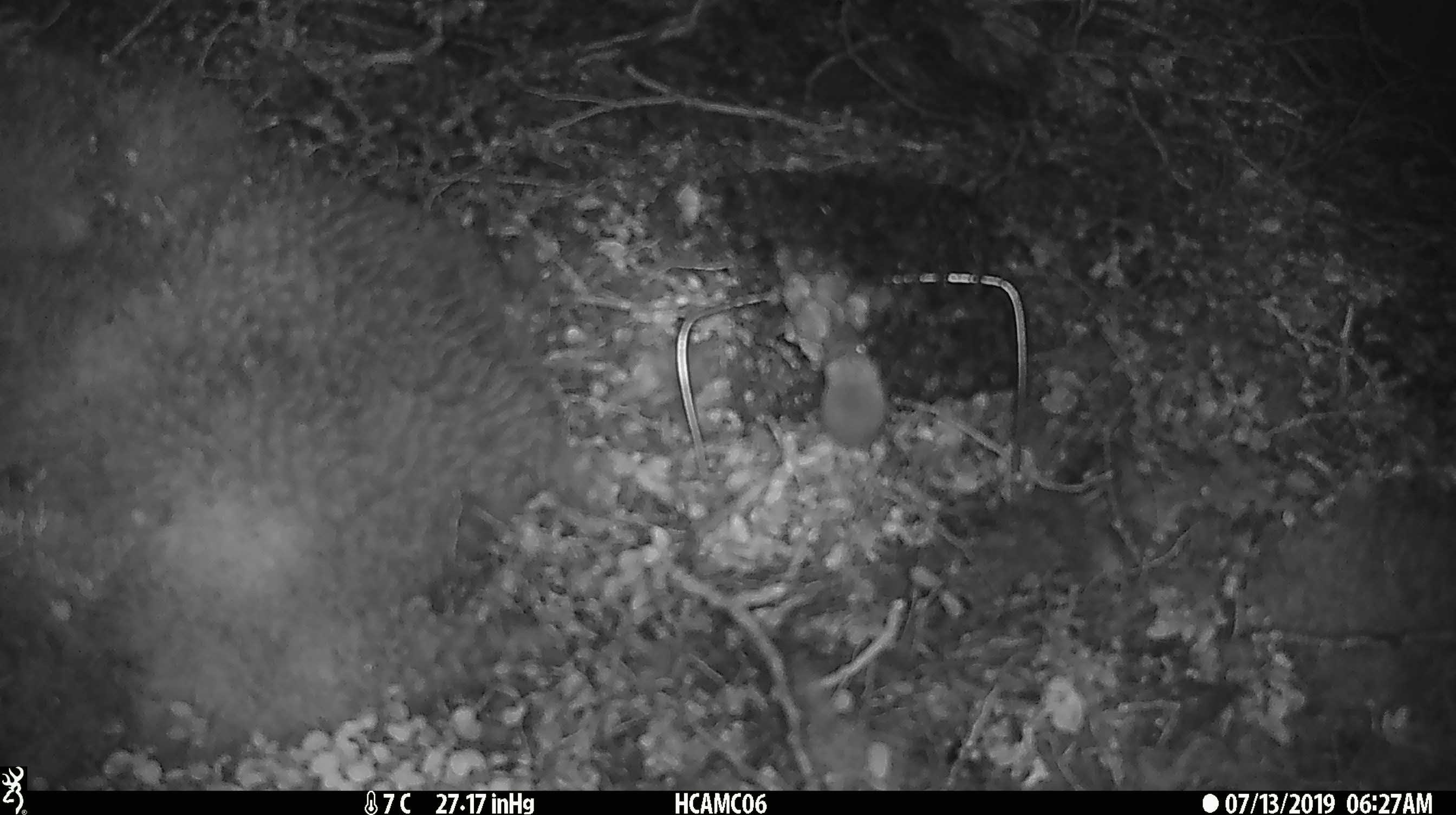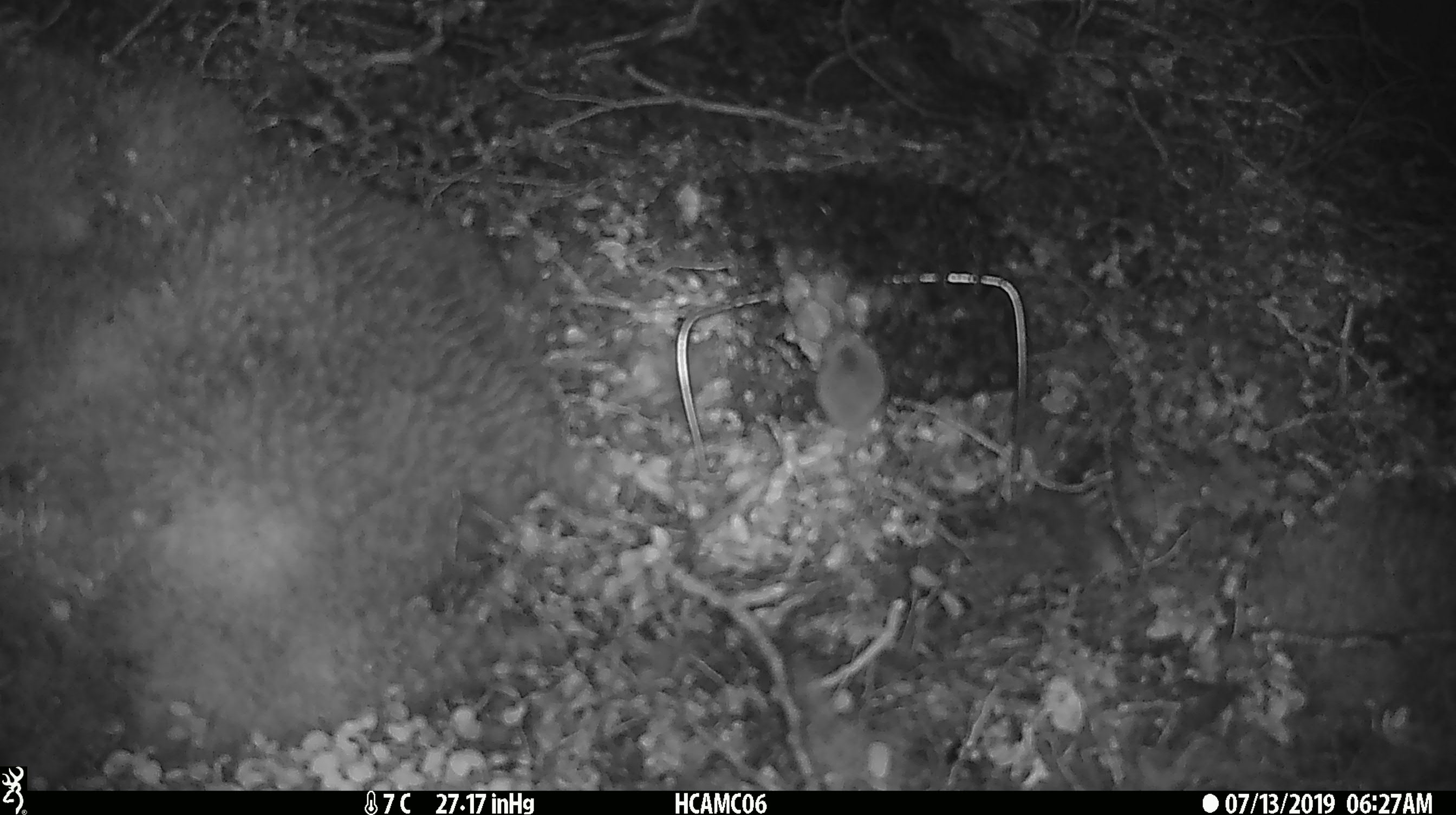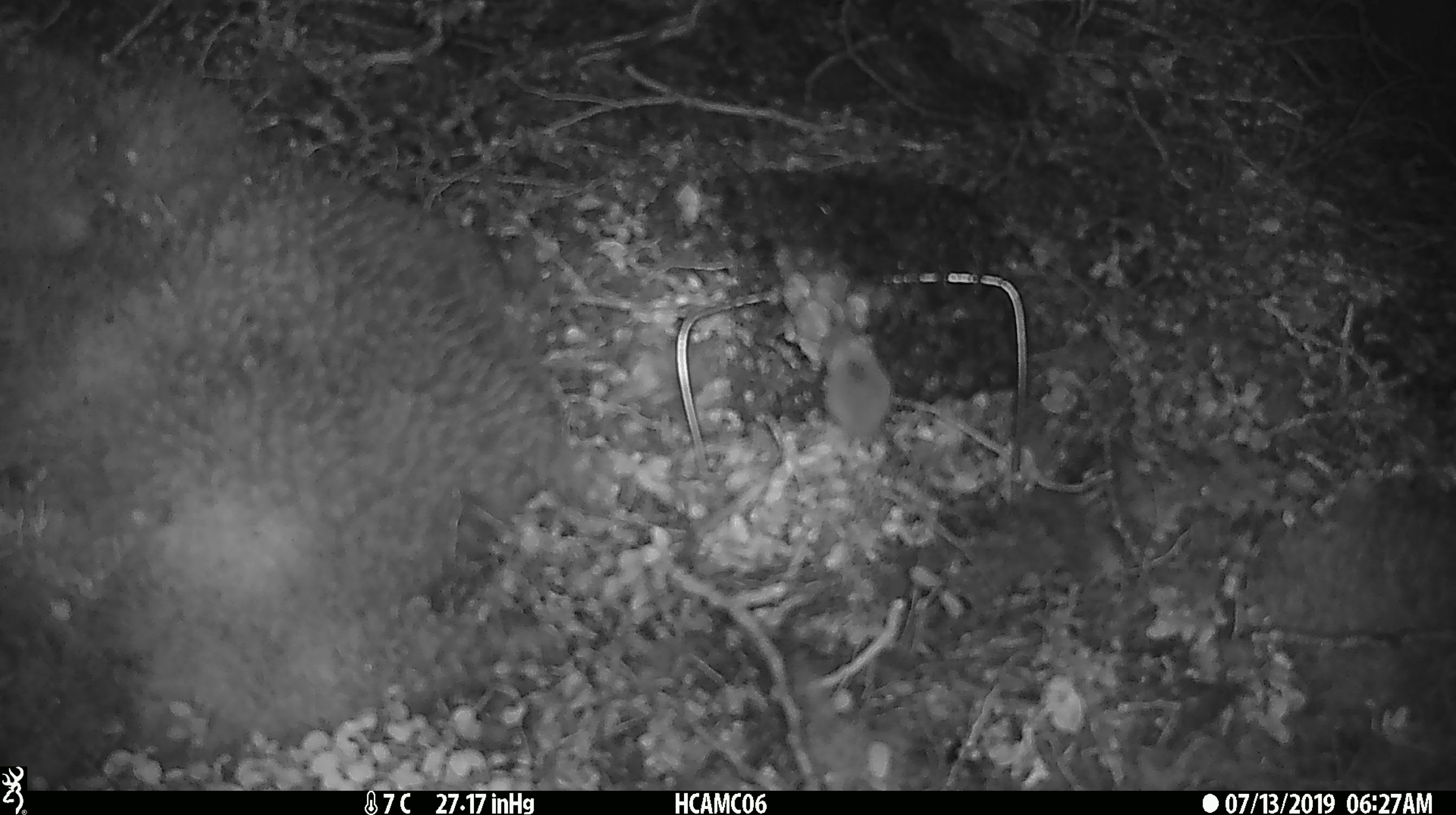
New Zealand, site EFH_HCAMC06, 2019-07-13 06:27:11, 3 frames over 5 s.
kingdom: Animalia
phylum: Chordata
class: Mammalia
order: Rodentia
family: Muridae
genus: Mus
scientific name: Mus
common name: mouse